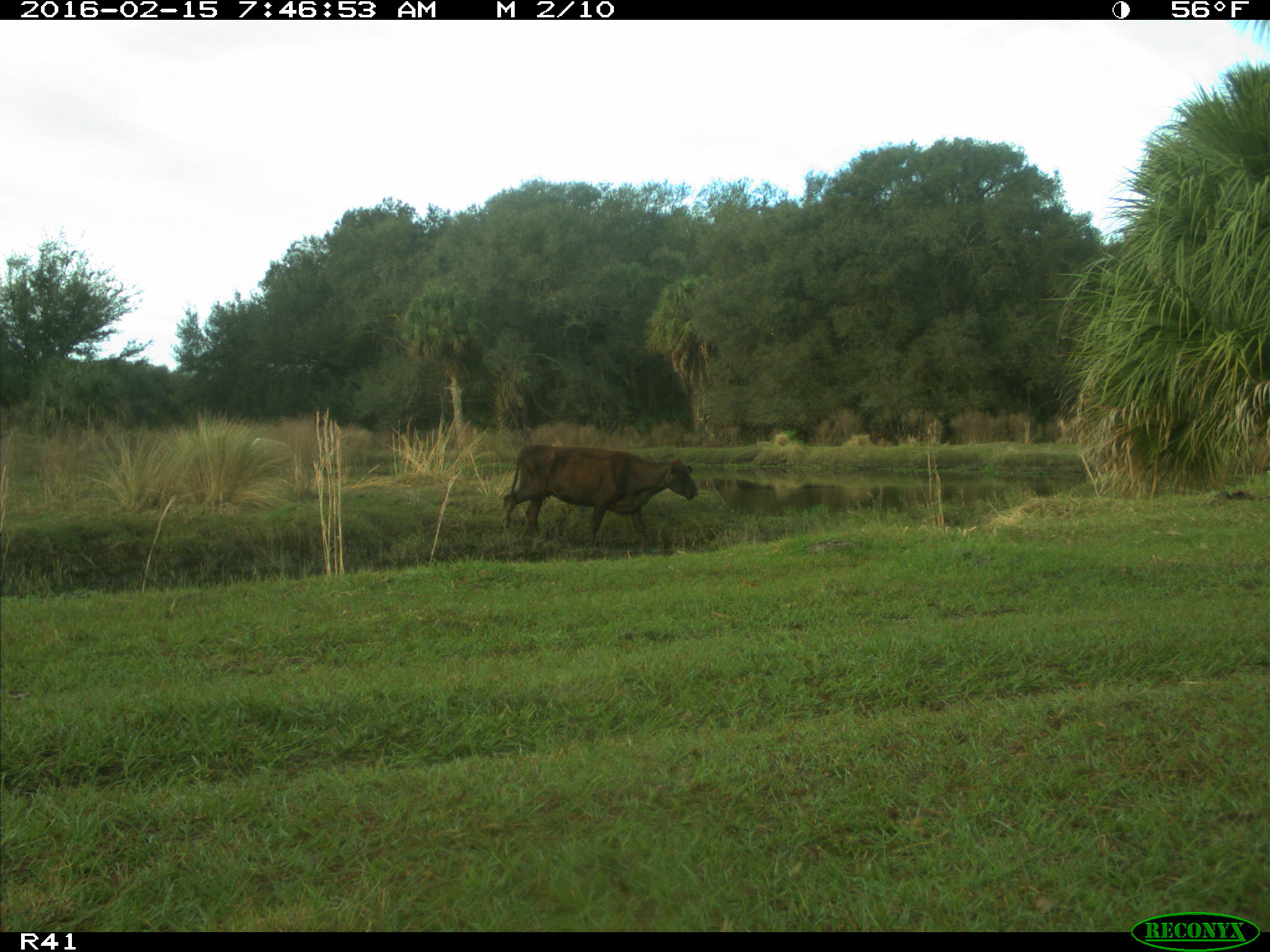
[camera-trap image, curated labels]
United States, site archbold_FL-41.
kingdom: Animalia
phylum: Chordata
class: Mammalia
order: Artiodactyla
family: Bovidae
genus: Bos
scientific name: Bos taurus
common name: domestic cow